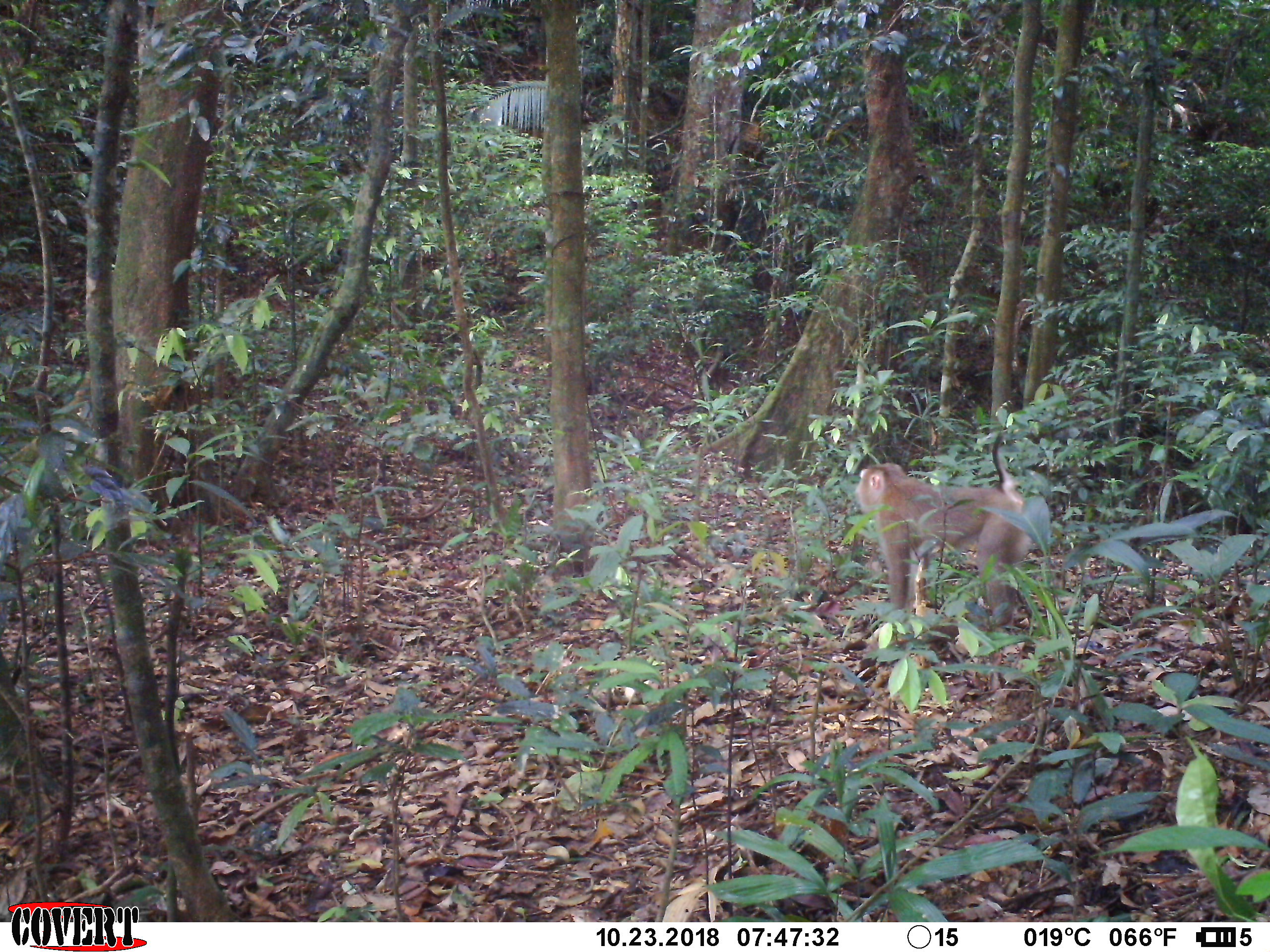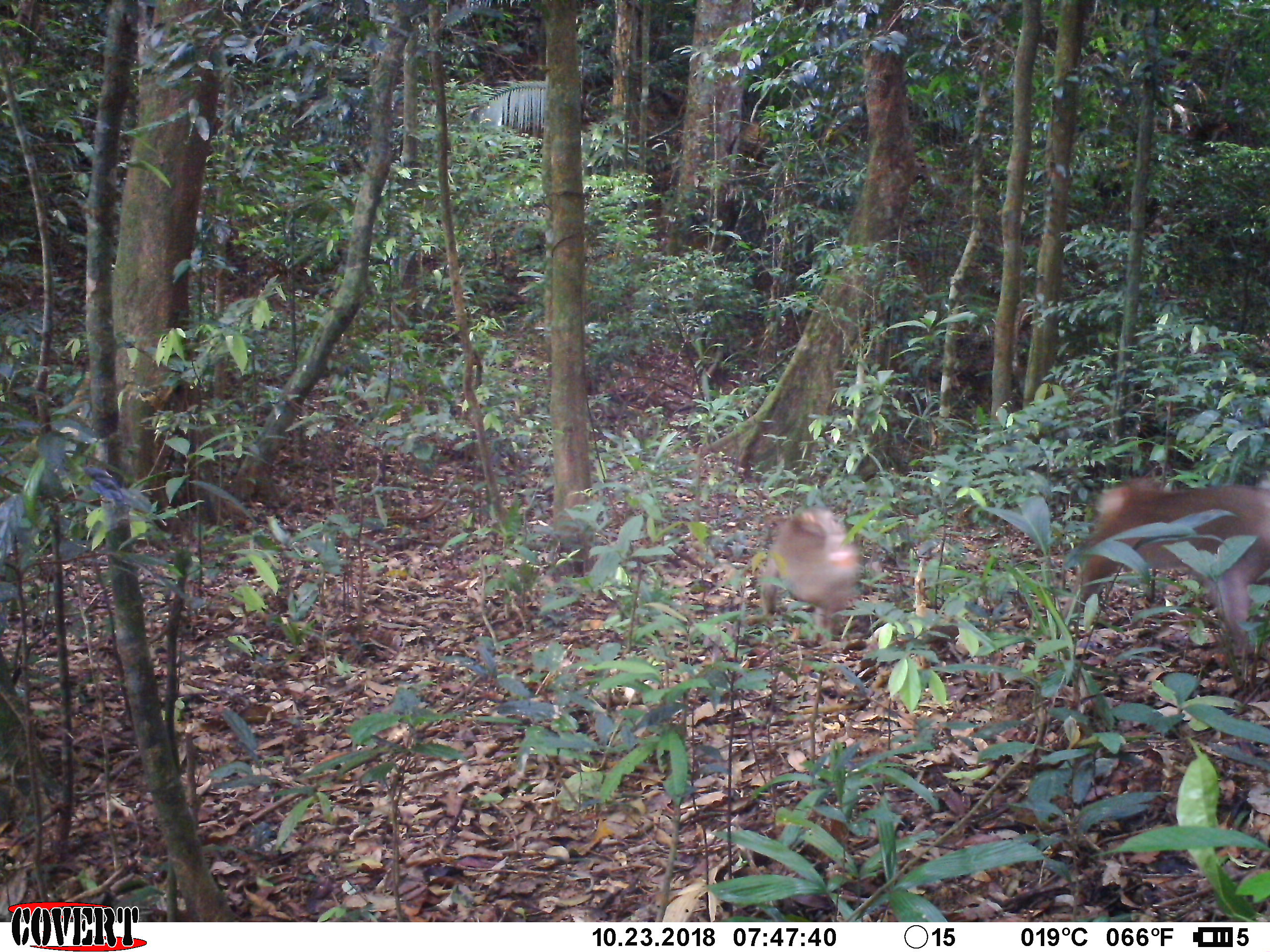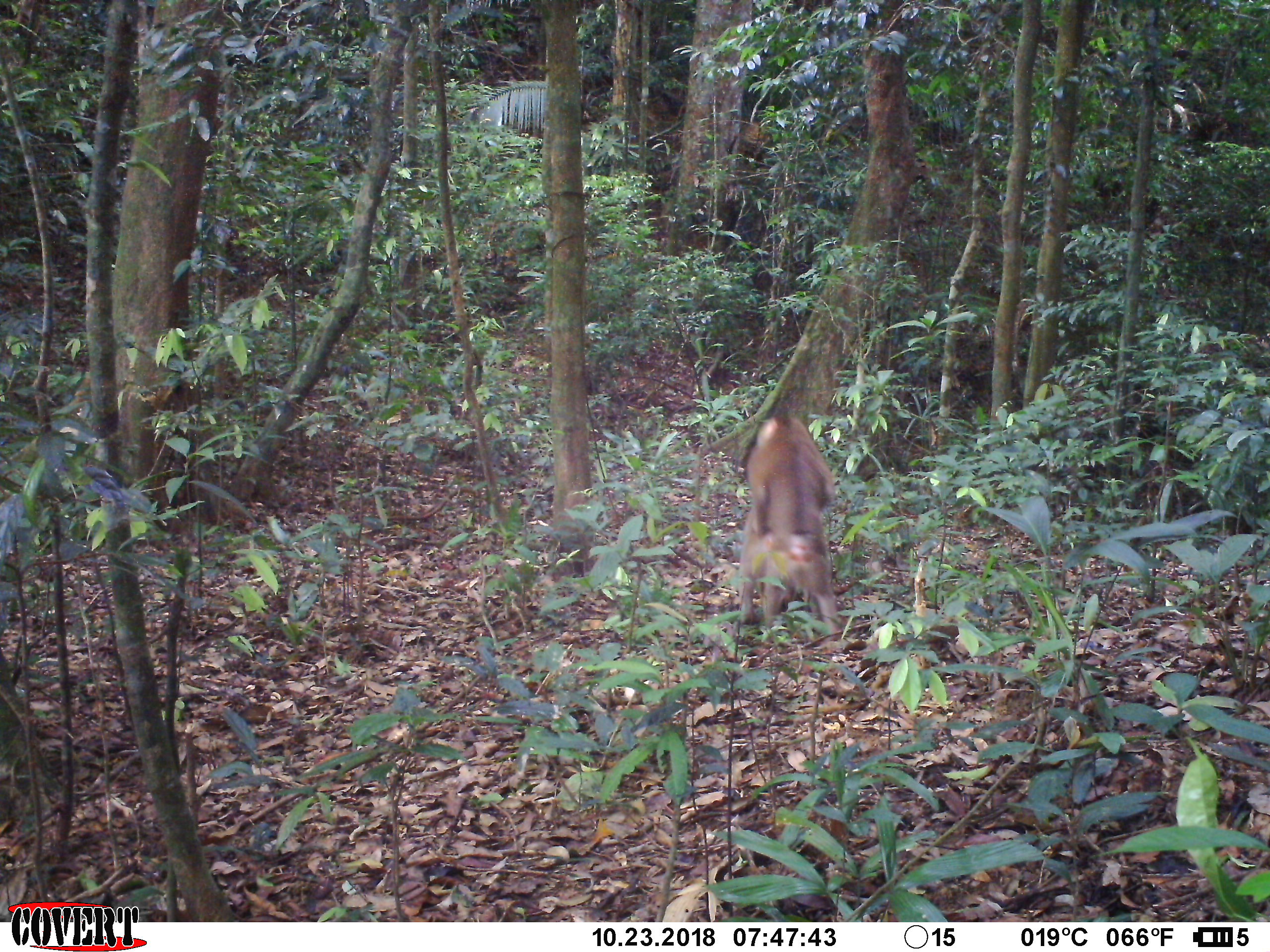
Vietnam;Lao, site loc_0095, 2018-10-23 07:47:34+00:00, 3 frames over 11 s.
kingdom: Animalia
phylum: Chordata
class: Mammalia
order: Primates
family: Cercopithecidae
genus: Macaca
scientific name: Macaca nemestrina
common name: pig-tailed macaque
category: pig tailed macaque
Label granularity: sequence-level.